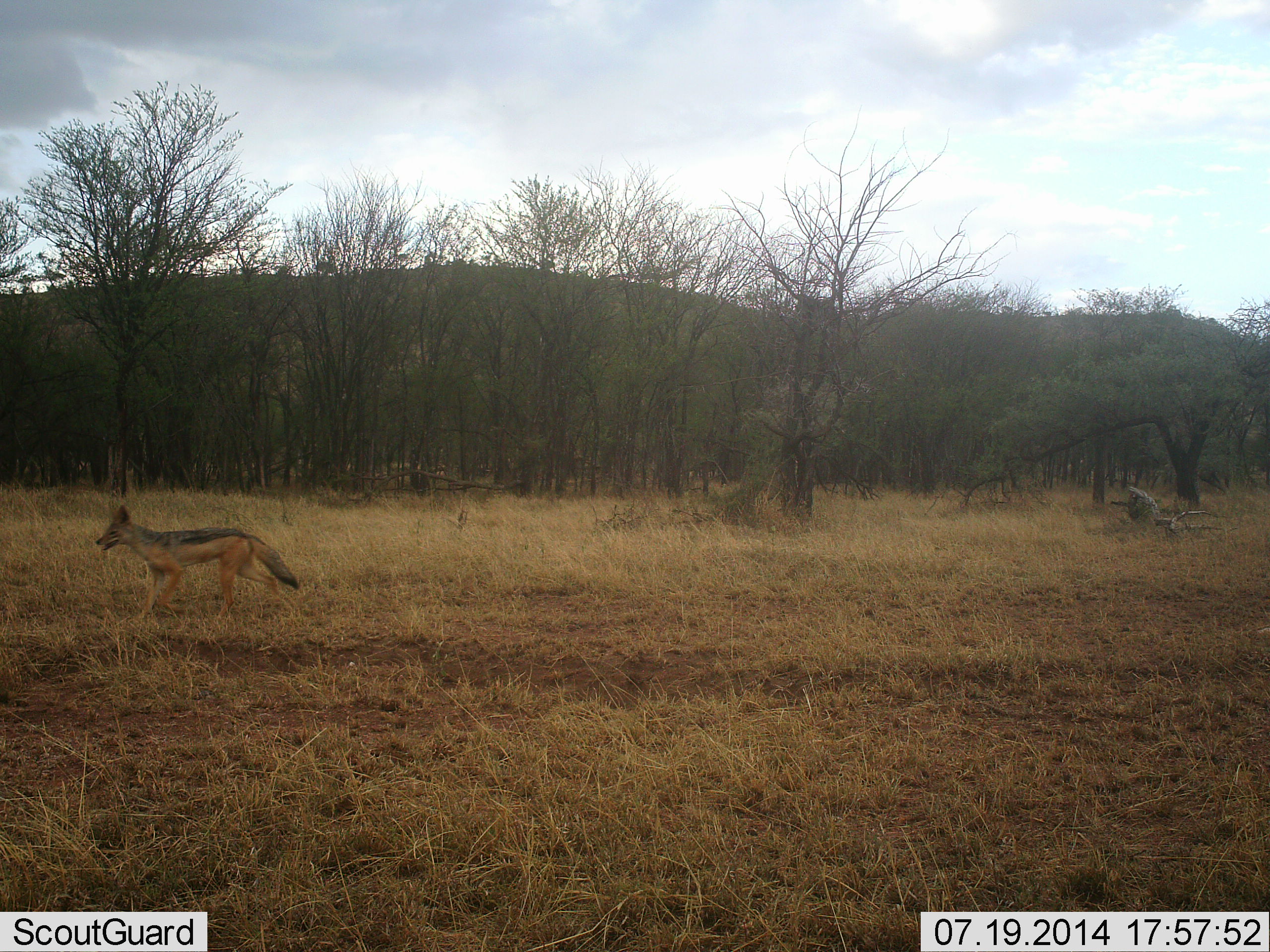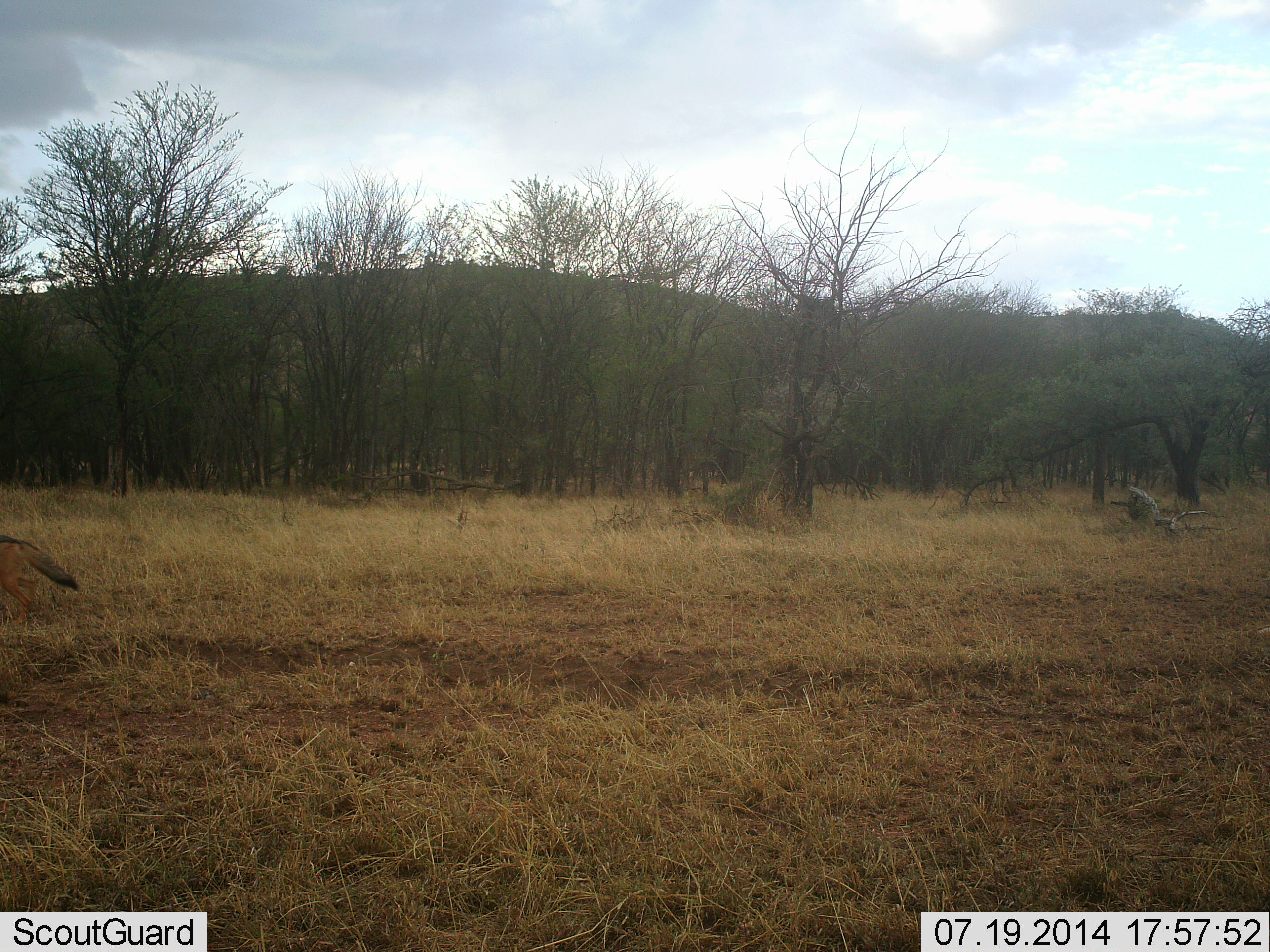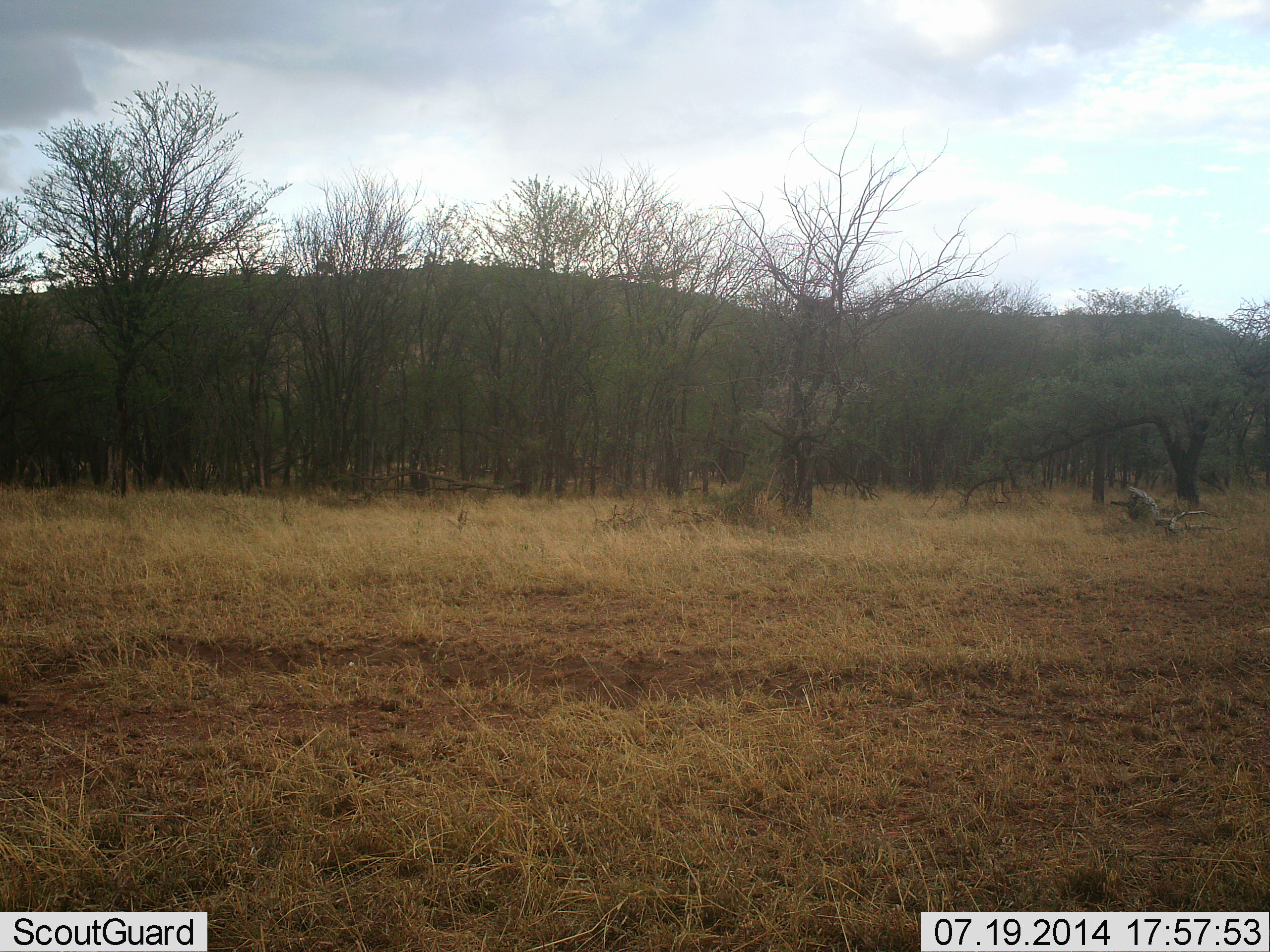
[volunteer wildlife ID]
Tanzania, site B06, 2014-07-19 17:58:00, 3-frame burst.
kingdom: Animalia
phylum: Chordata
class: Mammalia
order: Carnivora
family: Canidae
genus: Lupulella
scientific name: Lupulella mesomelas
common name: black-backed jackal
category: jackal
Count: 1.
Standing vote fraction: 10%.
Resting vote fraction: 0%.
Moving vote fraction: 100%.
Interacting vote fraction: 0%.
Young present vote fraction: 0%.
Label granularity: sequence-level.